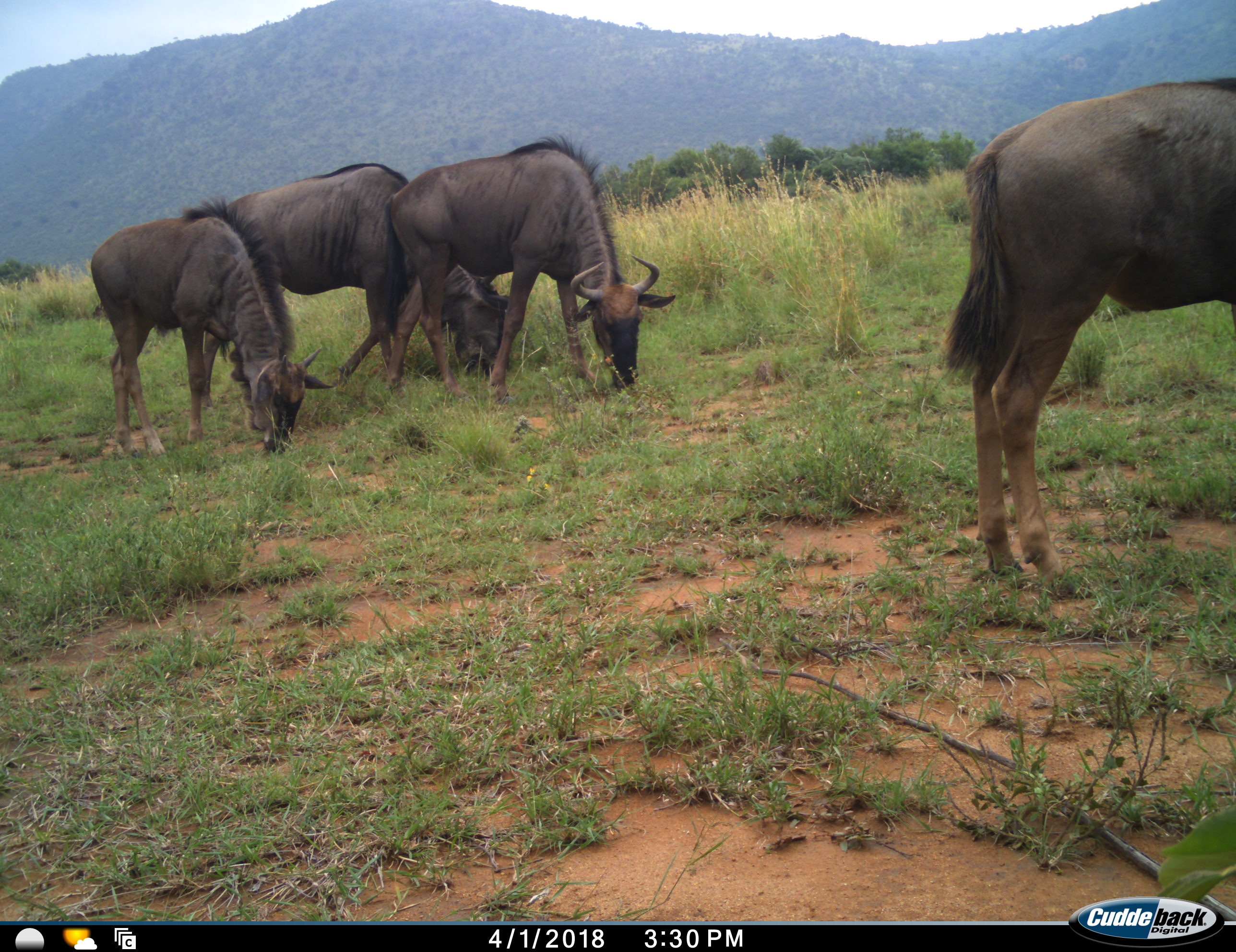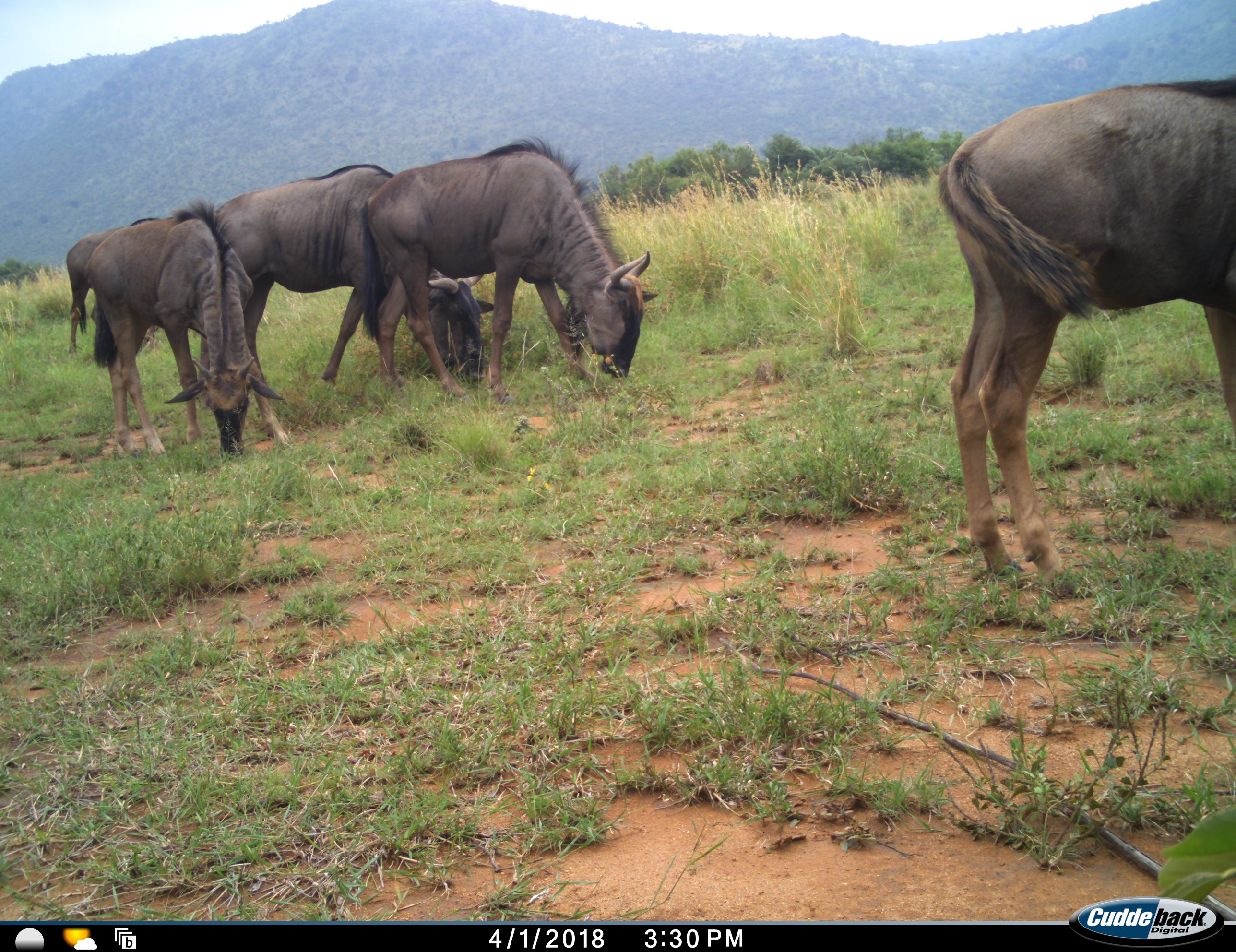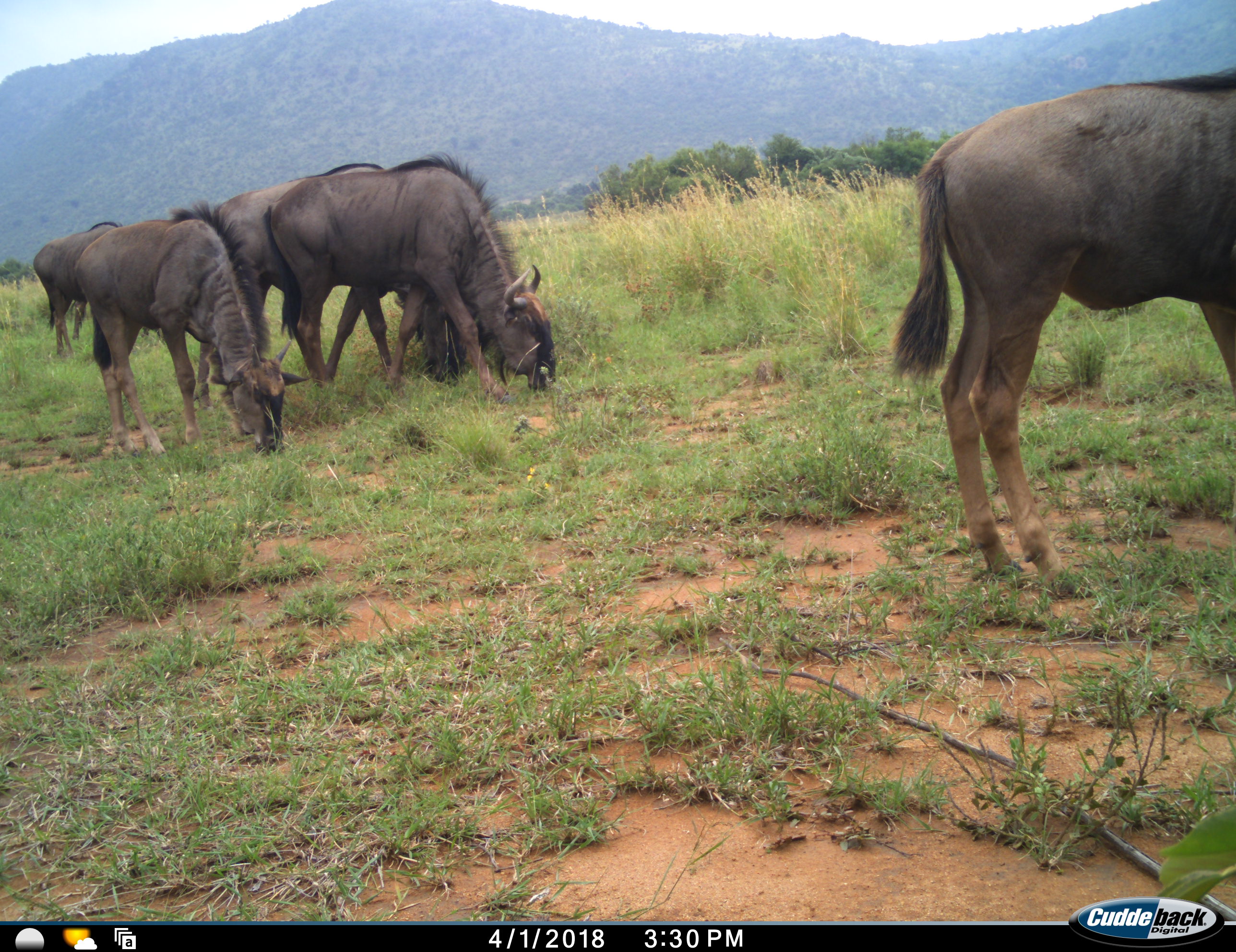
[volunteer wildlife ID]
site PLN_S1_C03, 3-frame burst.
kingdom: Animalia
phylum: Chordata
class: Mammalia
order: Artiodactyla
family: Bovidae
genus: Connochaetes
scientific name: Connochaetes taurinus taurinus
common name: blue wildebeest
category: wildebeestblue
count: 5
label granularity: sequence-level